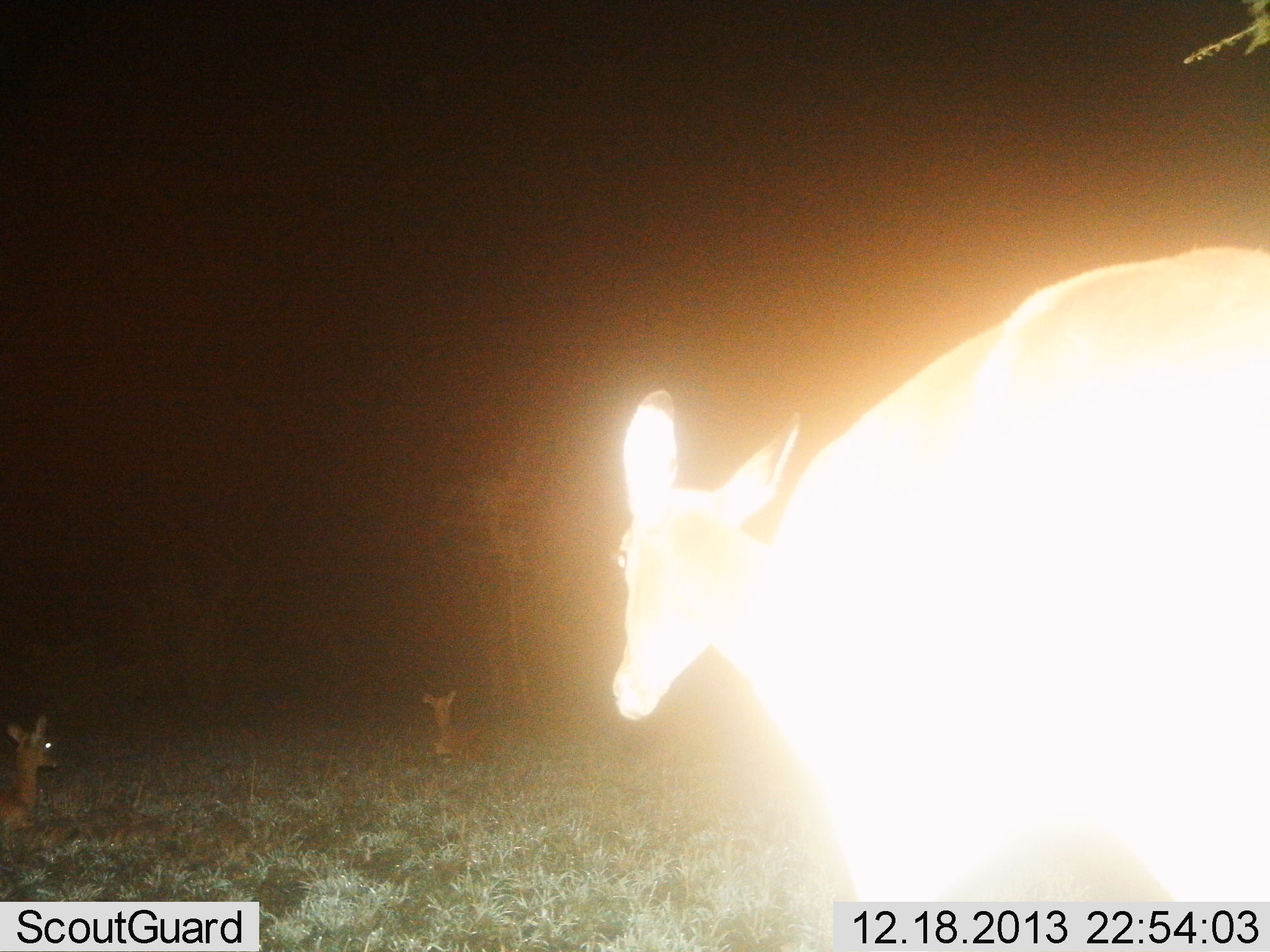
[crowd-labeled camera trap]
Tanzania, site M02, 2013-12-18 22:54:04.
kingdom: Animalia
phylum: Chordata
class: Mammalia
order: Artiodactyla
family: Bovidae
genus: Aepyceros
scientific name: Aepyceros melampus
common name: impala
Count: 3.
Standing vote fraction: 60%.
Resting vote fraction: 80%.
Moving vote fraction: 20%.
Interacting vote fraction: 0%.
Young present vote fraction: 10%.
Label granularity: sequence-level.